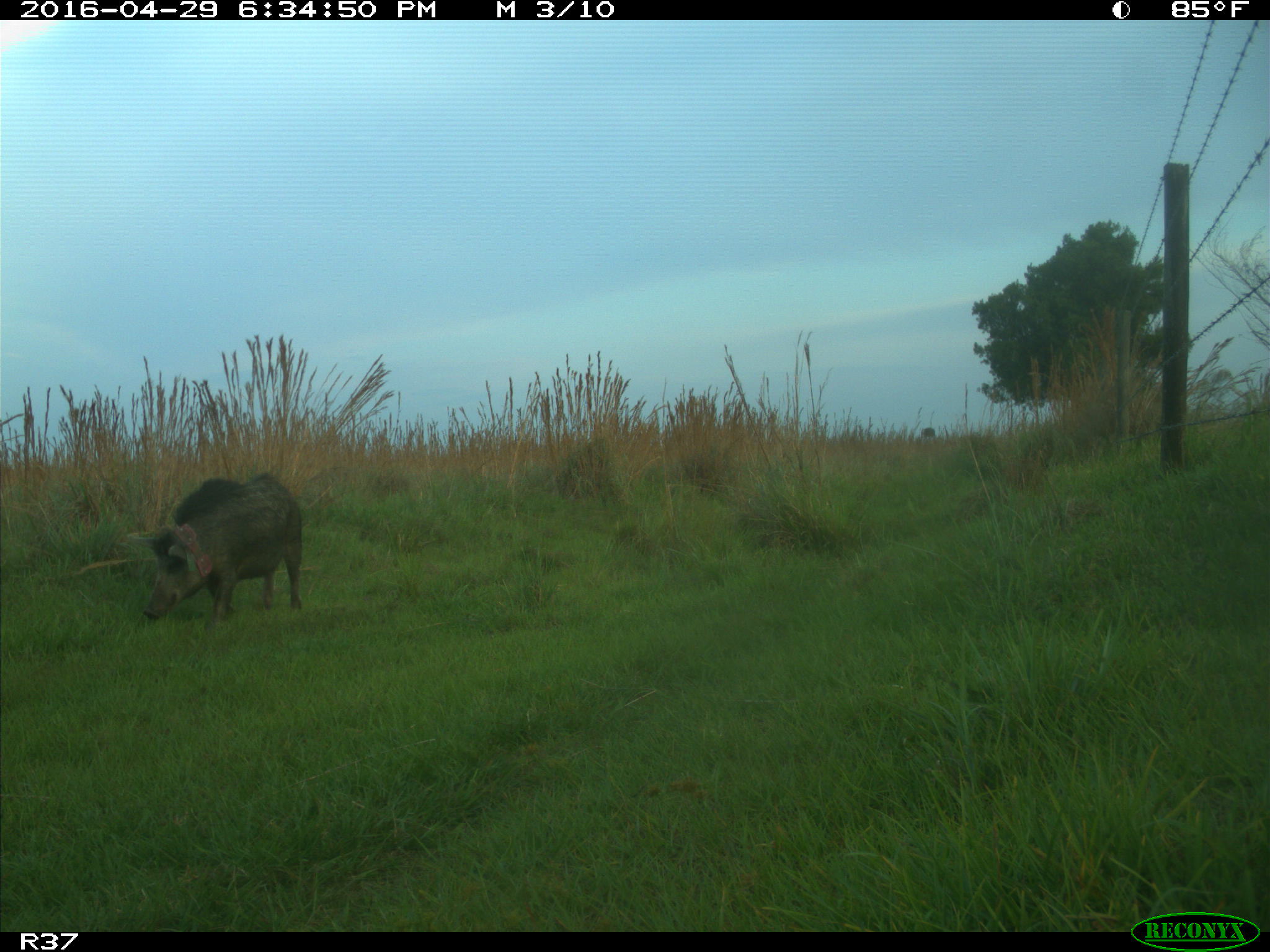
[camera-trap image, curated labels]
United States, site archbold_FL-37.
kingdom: Animalia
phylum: Chordata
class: Mammalia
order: Artiodactyla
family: Suidae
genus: Sus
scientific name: Sus scrofa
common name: wild boar